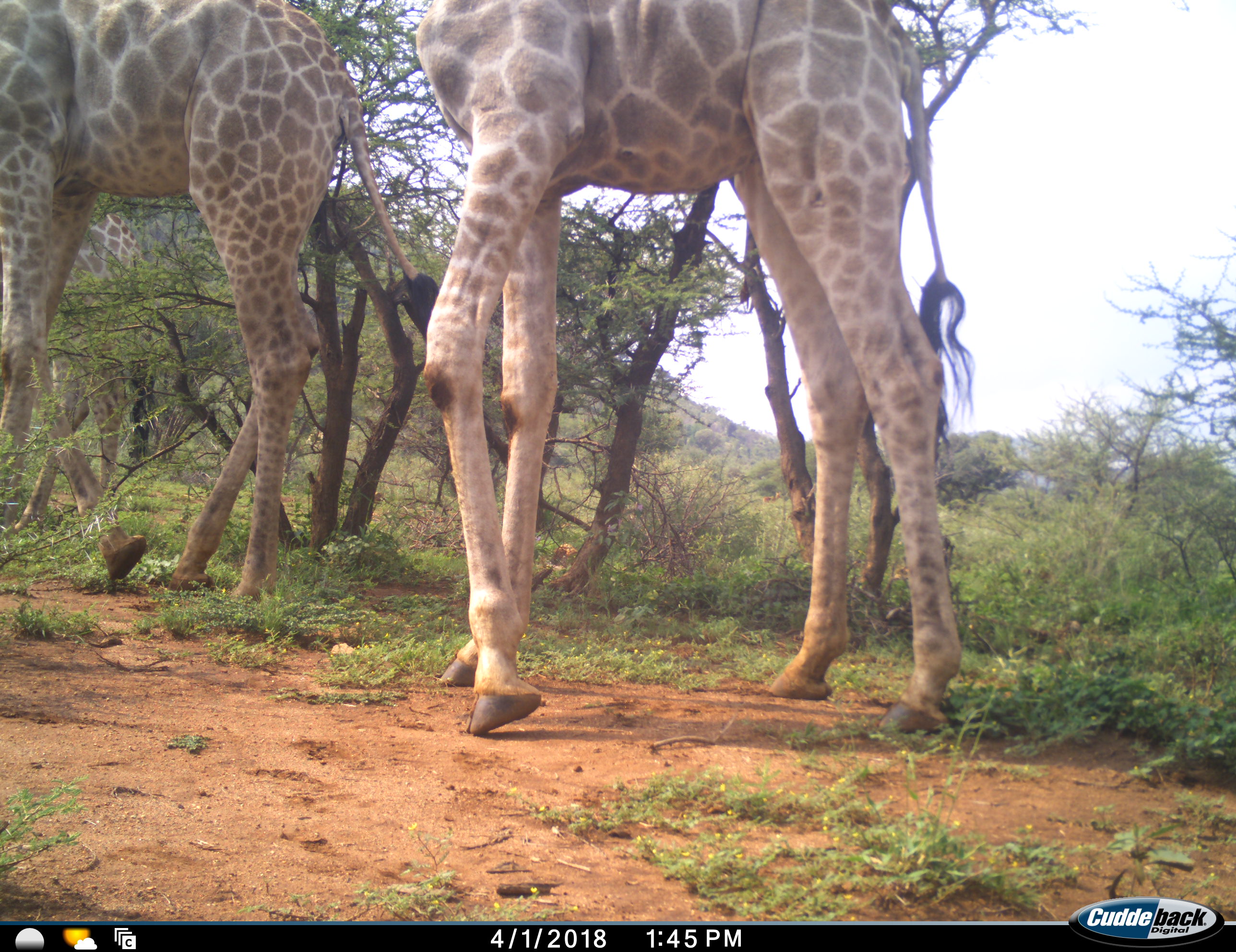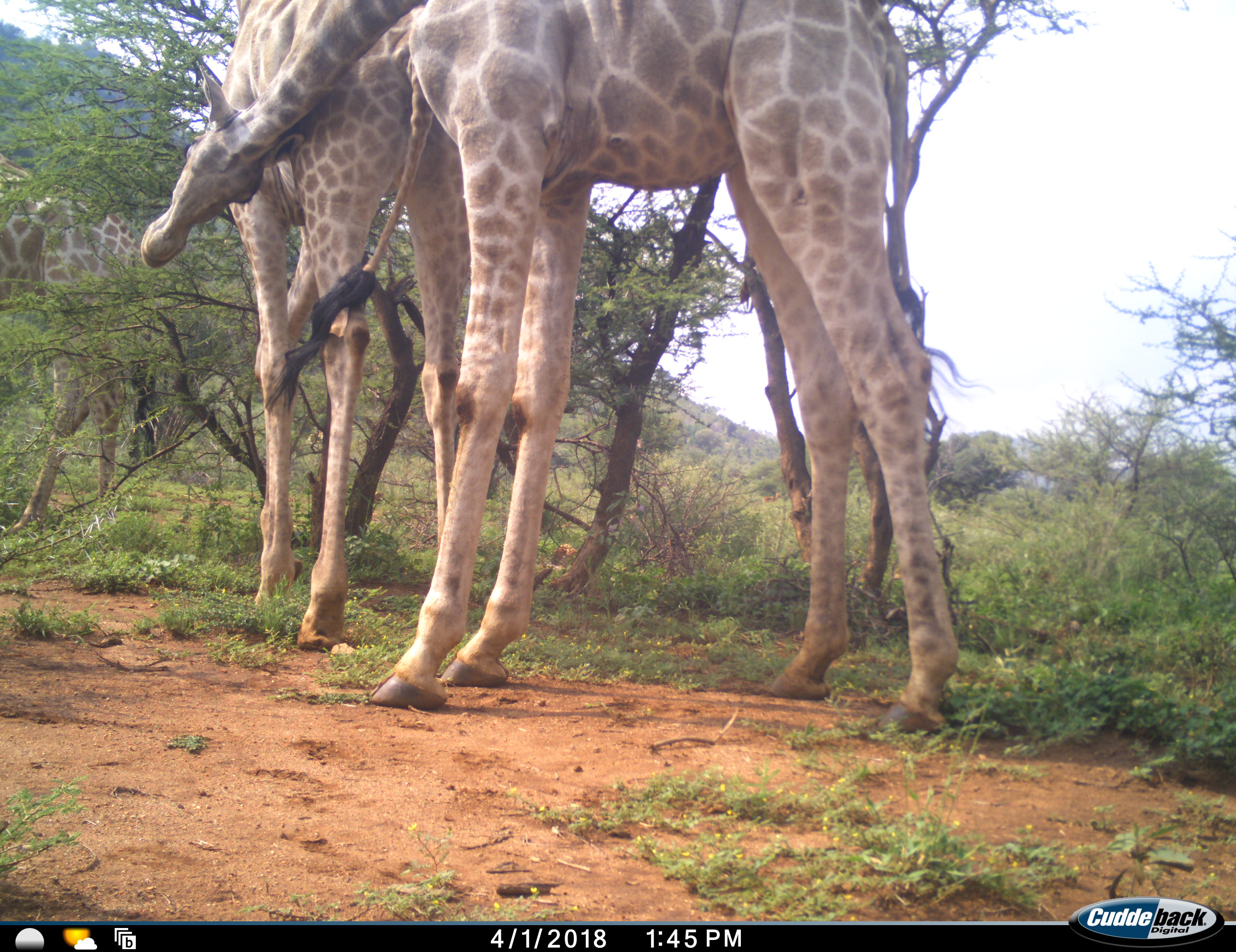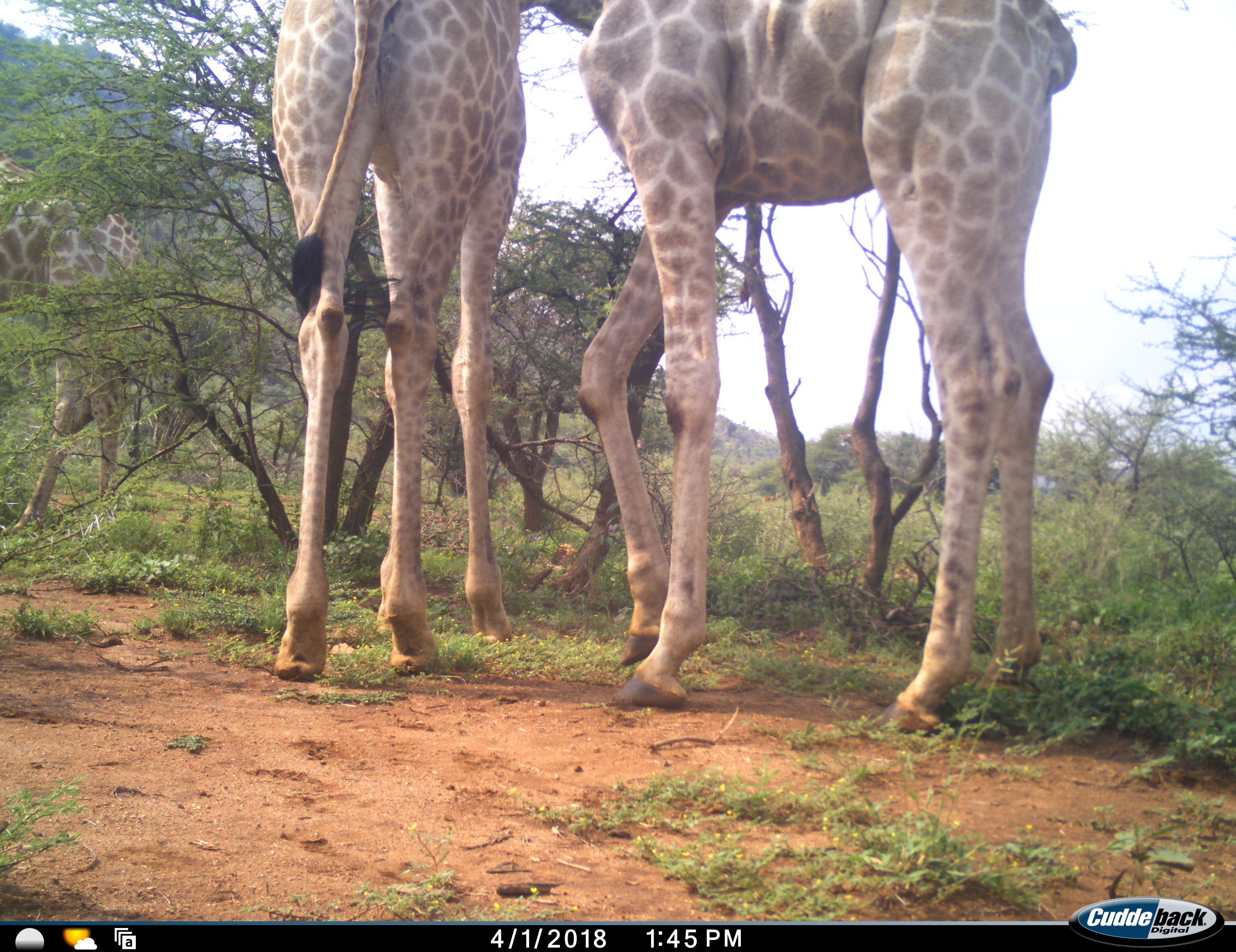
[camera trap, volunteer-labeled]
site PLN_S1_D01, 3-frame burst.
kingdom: Animalia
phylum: Chordata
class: Mammalia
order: Artiodactyla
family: Giraffidae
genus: Giraffa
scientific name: Giraffa camelopardalis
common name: giraffe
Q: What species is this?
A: Giraffe (Giraffa camelopardalis).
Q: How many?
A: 3.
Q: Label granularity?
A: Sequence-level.